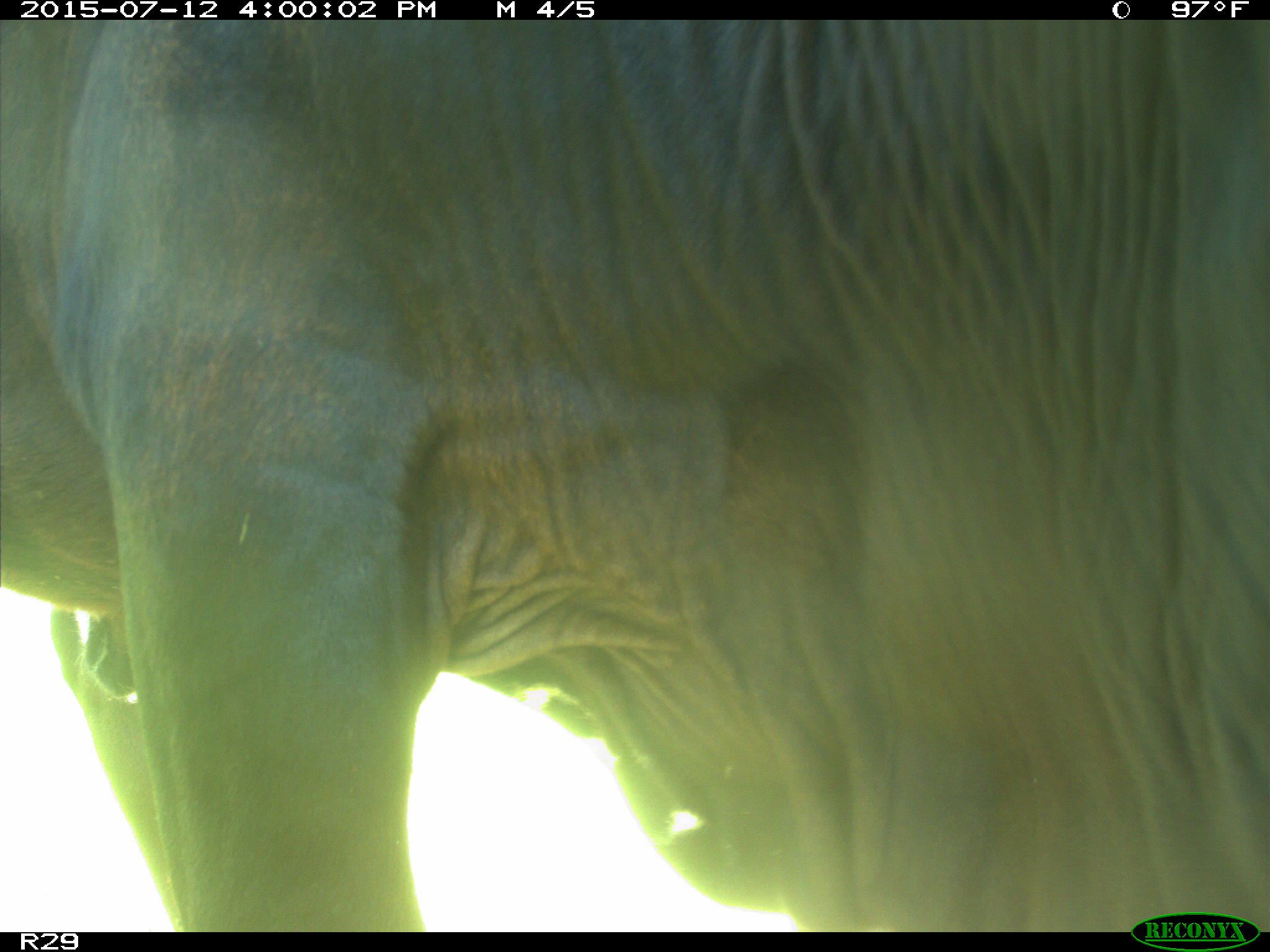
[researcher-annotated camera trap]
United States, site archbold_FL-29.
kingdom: Animalia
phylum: Chordata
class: Mammalia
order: Artiodactyla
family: Bovidae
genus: Bos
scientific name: Bos taurus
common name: domestic cow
Bos taurus (domestic cow).